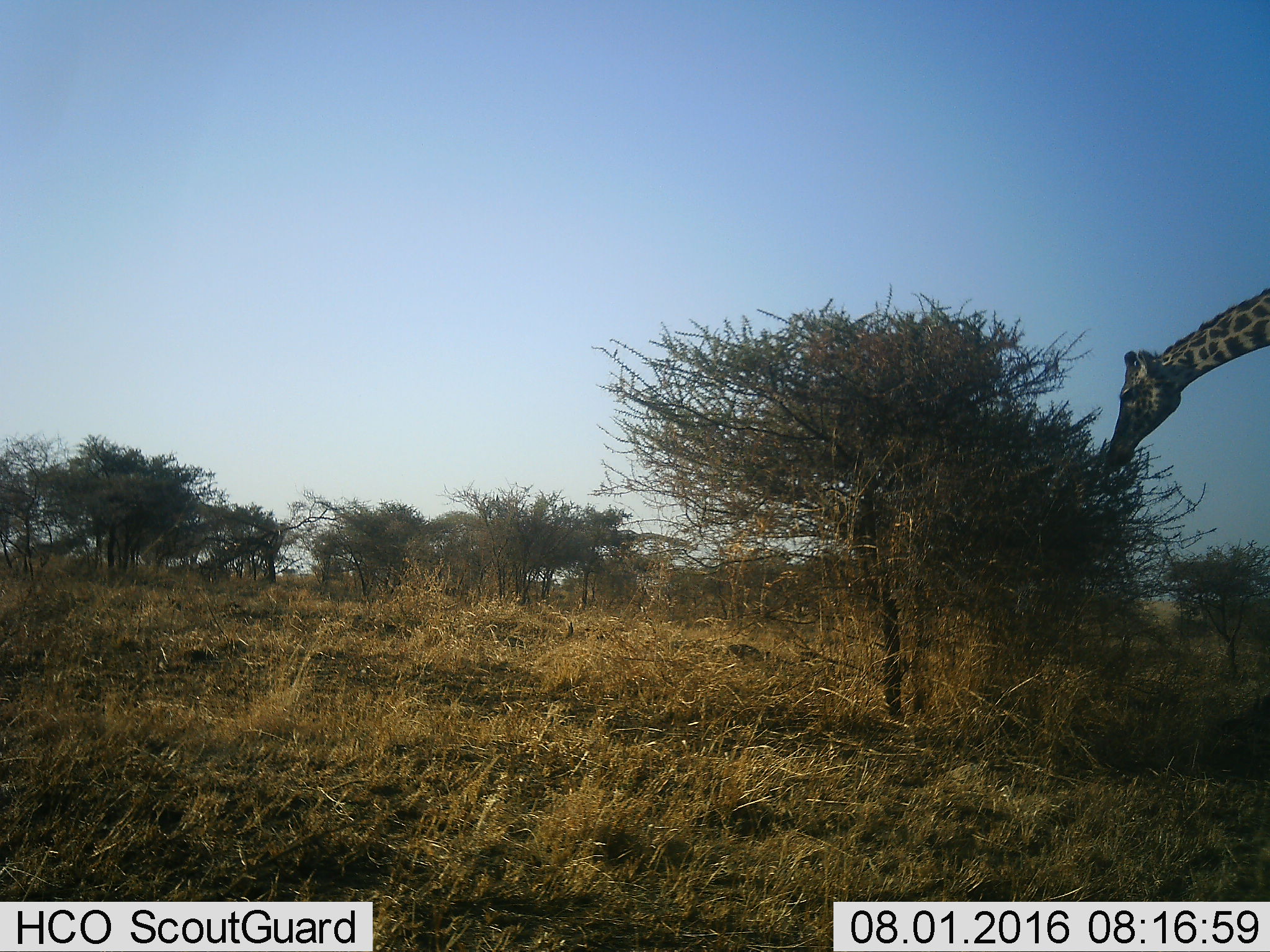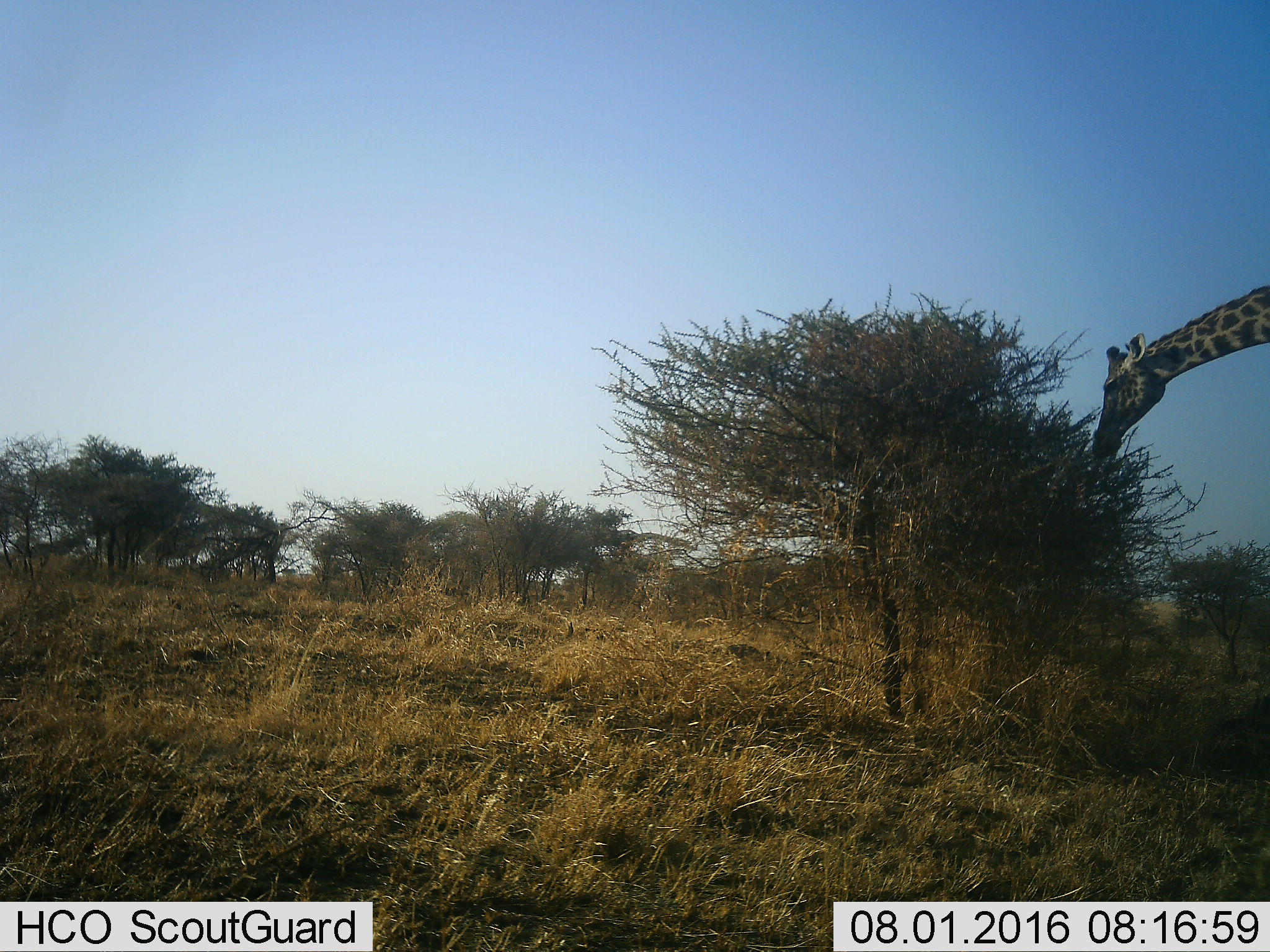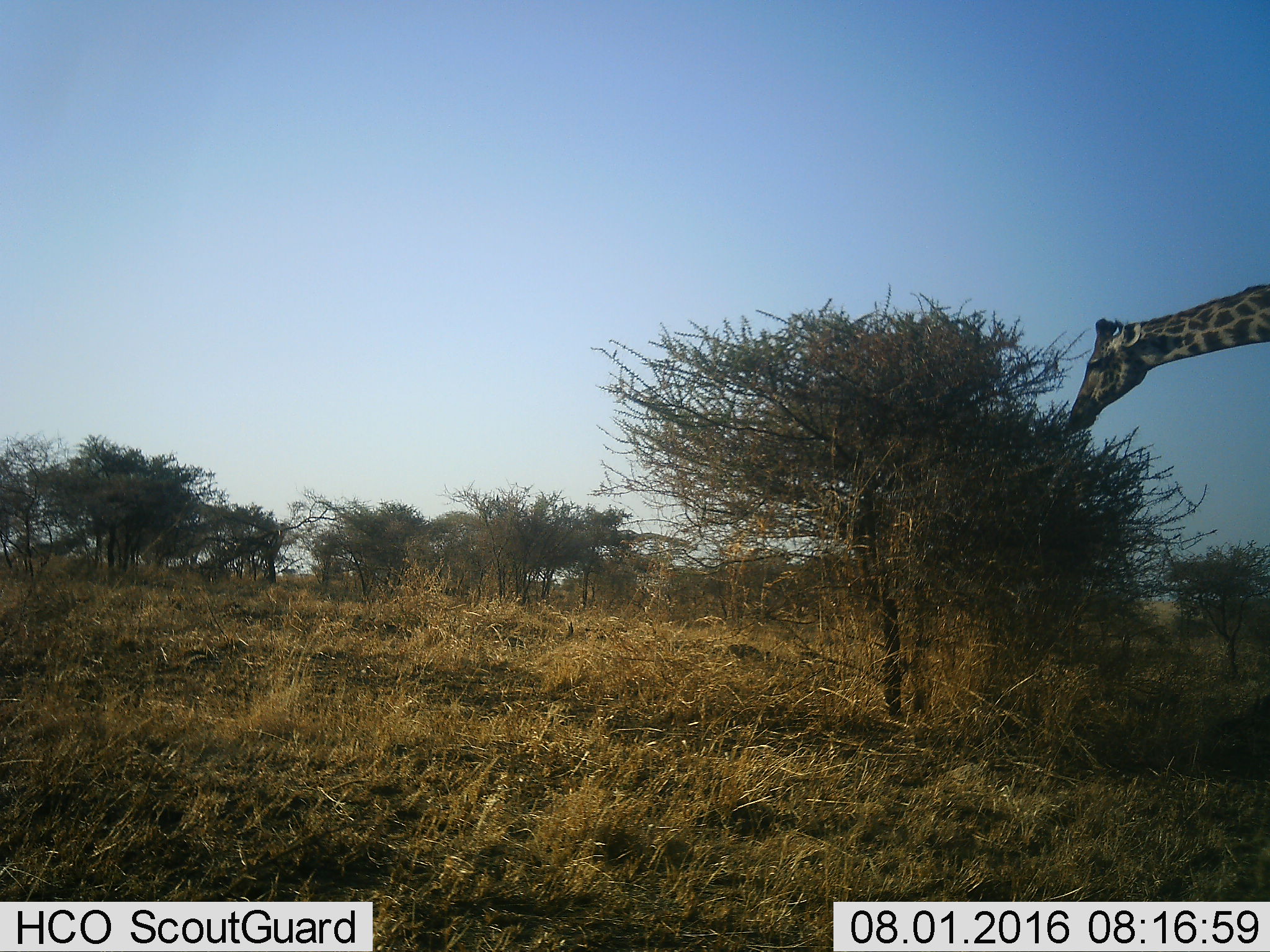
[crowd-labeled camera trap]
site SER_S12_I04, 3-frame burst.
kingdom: Animalia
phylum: Chordata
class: Mammalia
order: Artiodactyla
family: Giraffidae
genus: Giraffa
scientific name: Giraffa camelopardalis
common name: giraffe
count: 1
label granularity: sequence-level